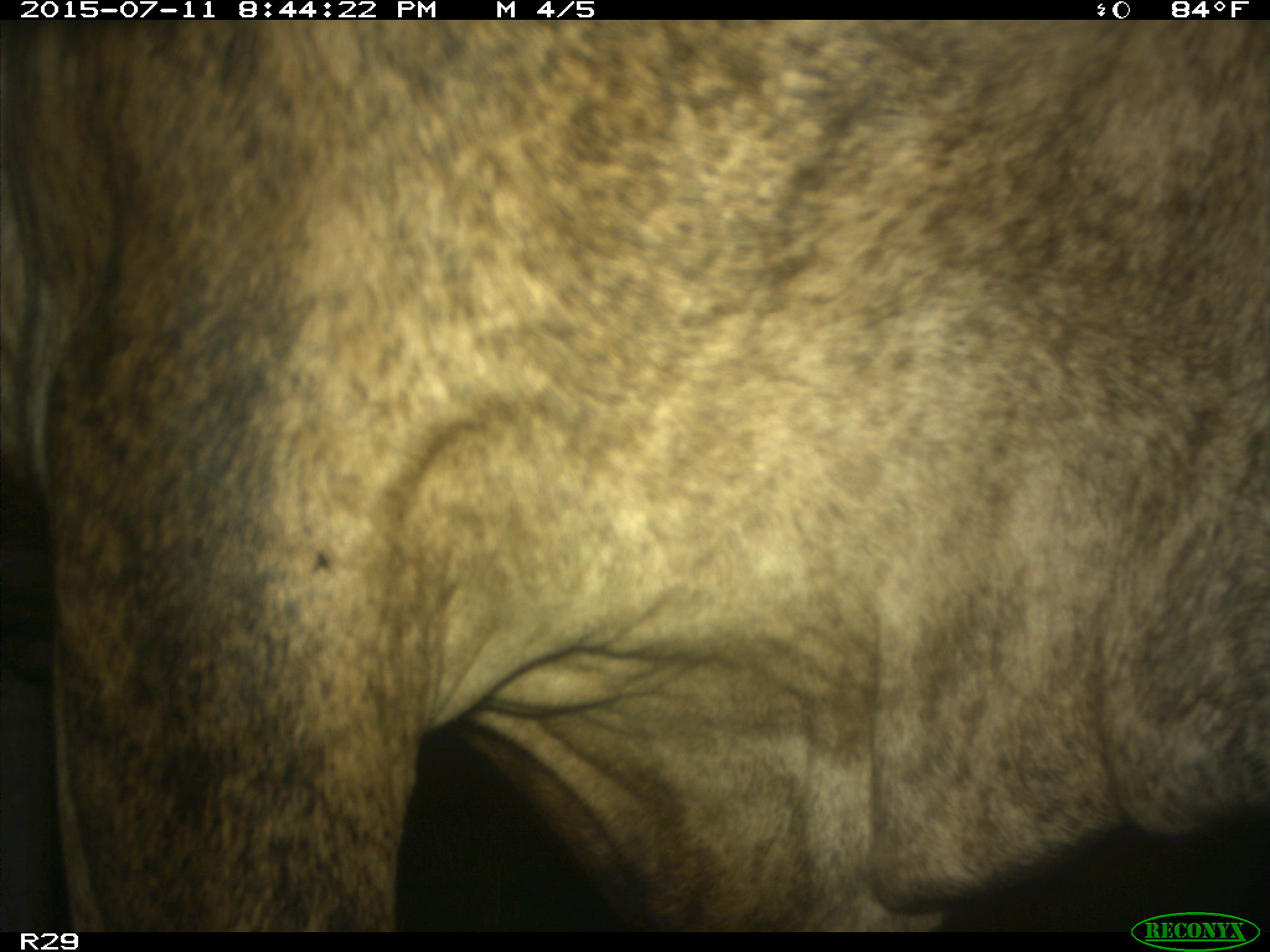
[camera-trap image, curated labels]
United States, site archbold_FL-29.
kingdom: Animalia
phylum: Chordata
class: Mammalia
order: Artiodactyla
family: Bovidae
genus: Bos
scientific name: Bos taurus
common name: domestic cow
Bos taurus (domestic cow).